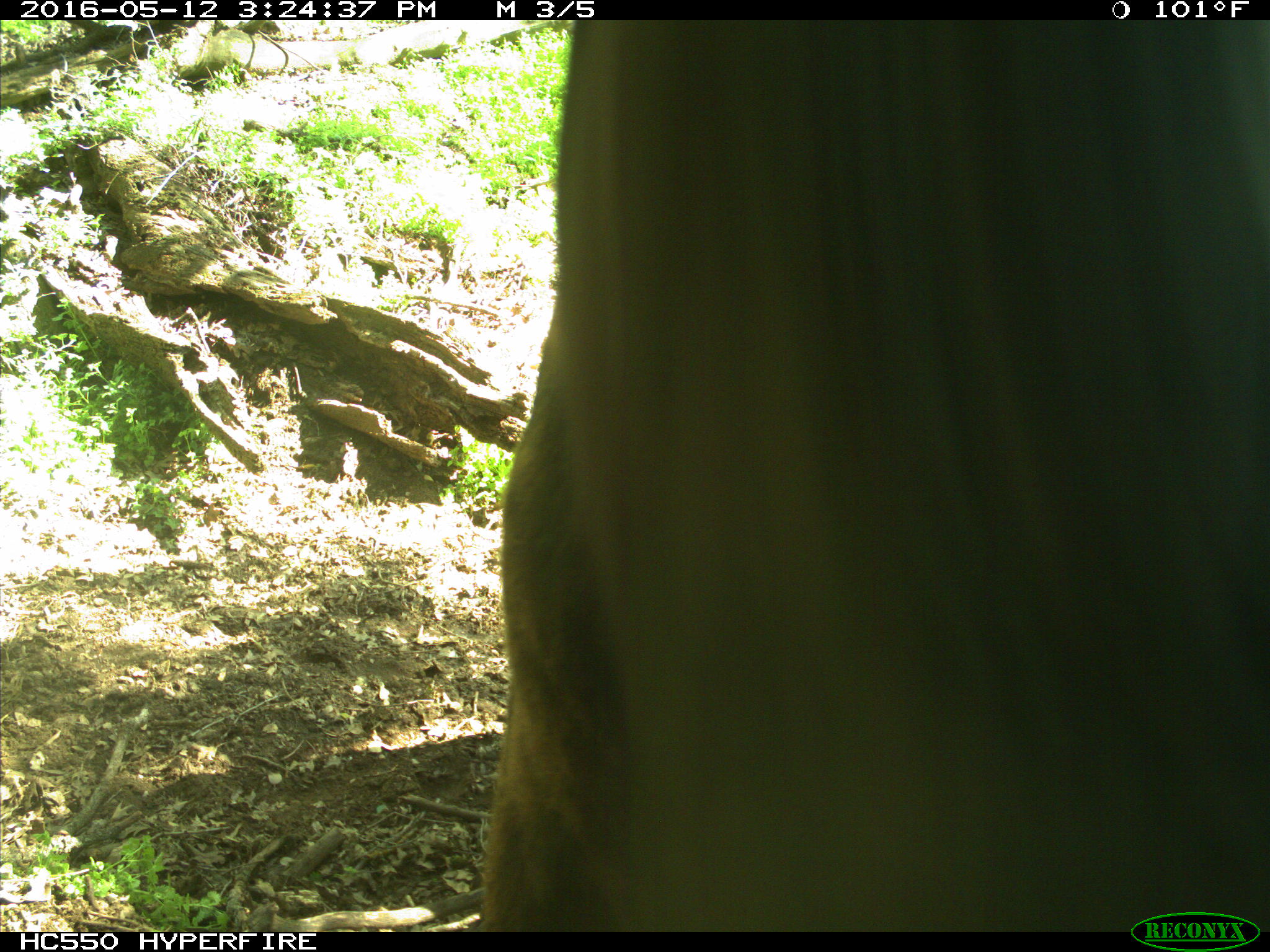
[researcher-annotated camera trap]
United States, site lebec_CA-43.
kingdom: Animalia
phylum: Chordata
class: Mammalia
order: Artiodactyla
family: Bovidae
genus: Bos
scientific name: Bos taurus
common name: domestic cow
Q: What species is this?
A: Bos taurus (domestic cow).